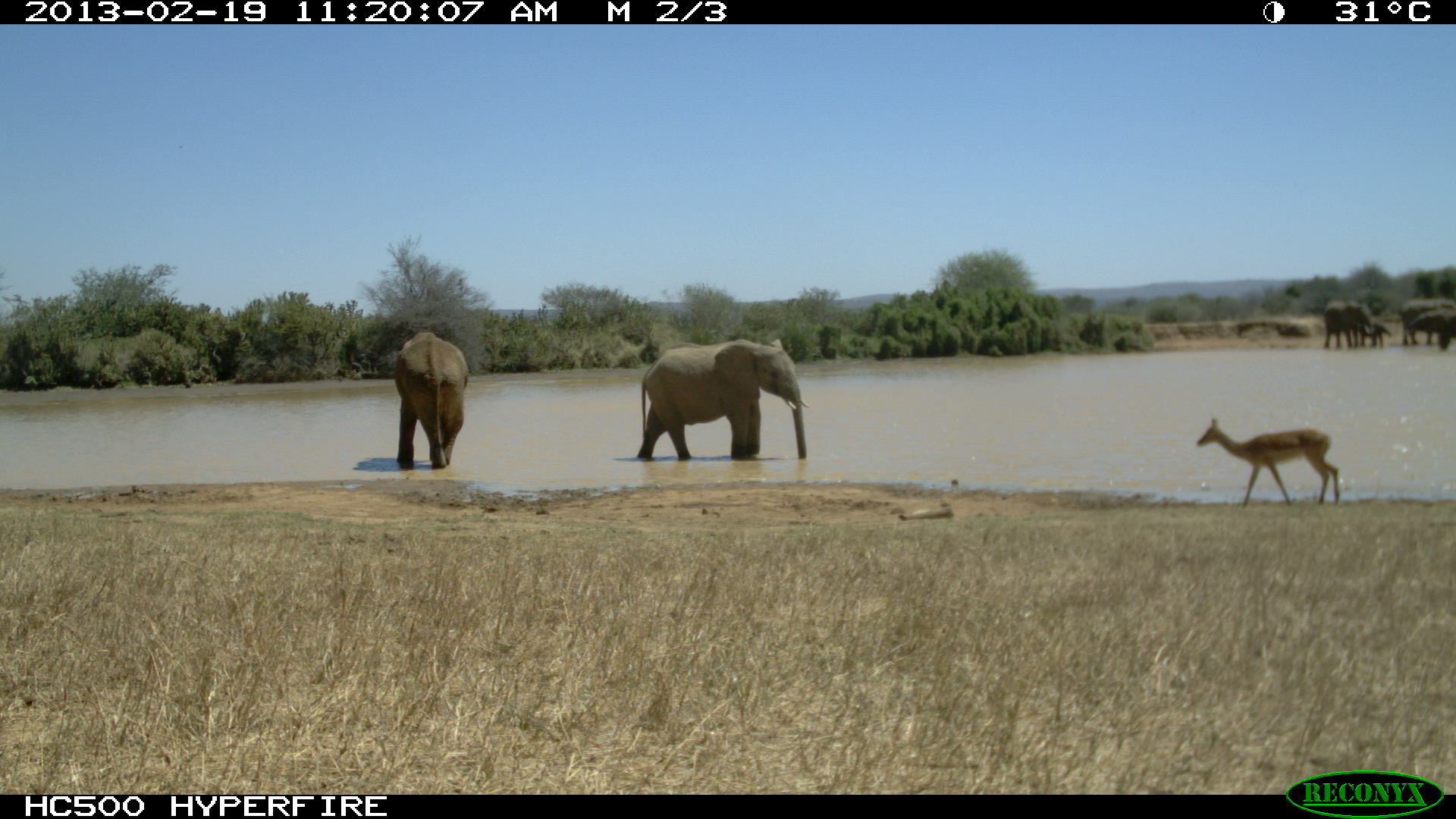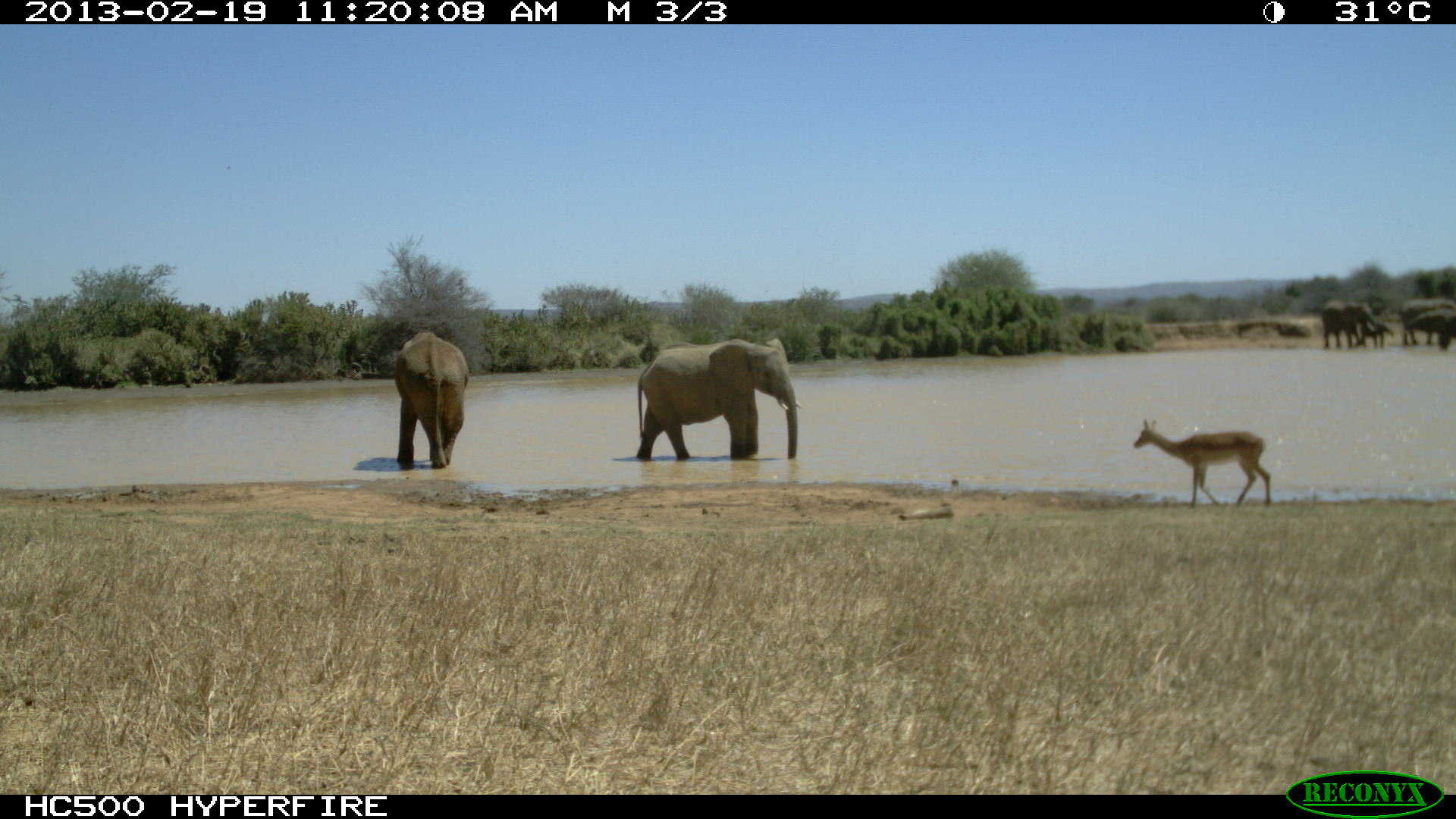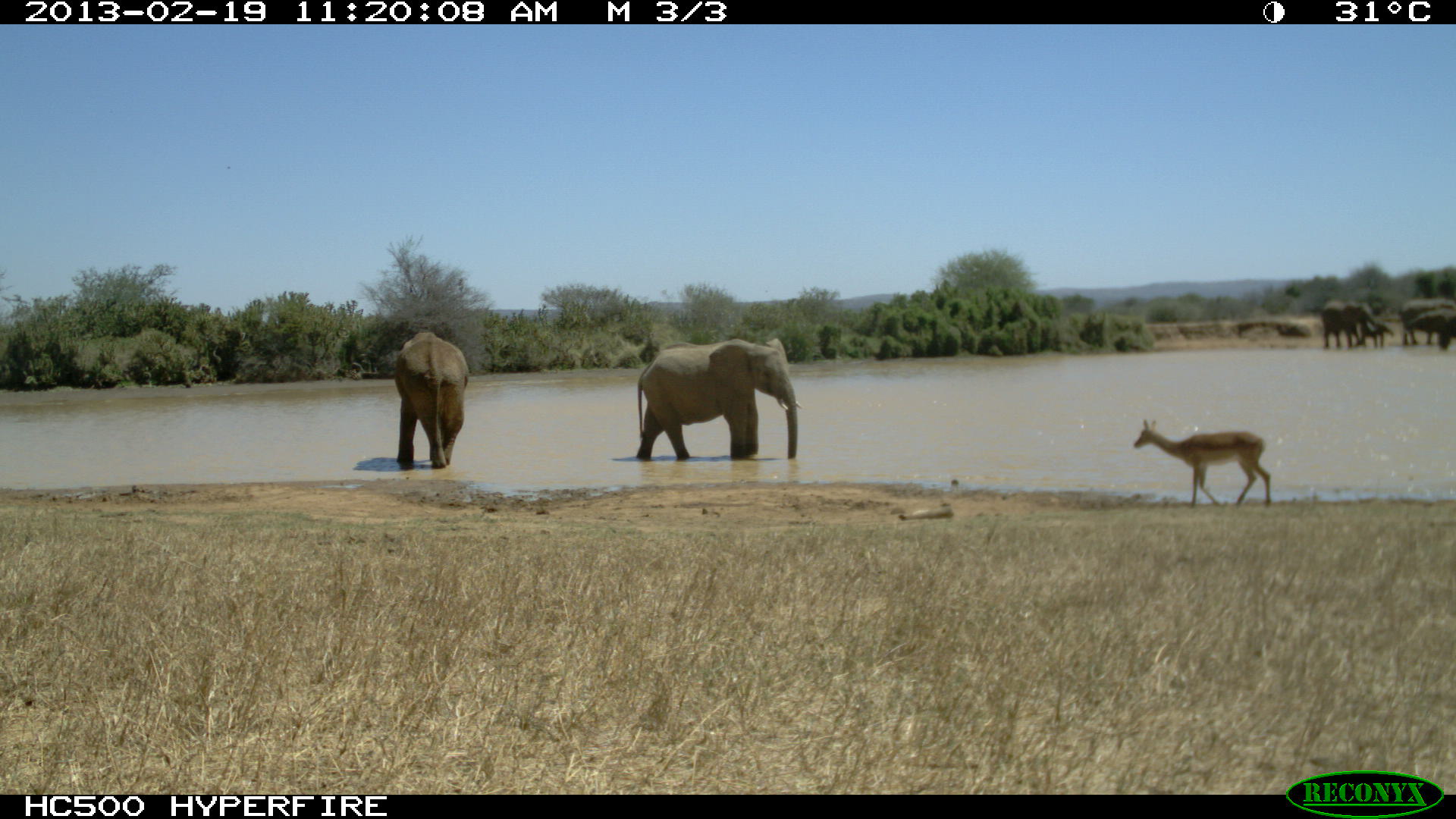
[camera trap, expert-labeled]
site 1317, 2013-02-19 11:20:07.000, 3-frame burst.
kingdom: Animalia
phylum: Chordata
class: Mammalia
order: Artiodactyla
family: Bovidae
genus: Aepyceros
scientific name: Aepyceros melampus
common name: impala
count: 1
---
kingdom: Animalia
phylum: Chordata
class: Mammalia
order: Proboscidea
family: Elephantidae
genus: Loxodonta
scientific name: Loxodonta africana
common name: african bush elephant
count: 6